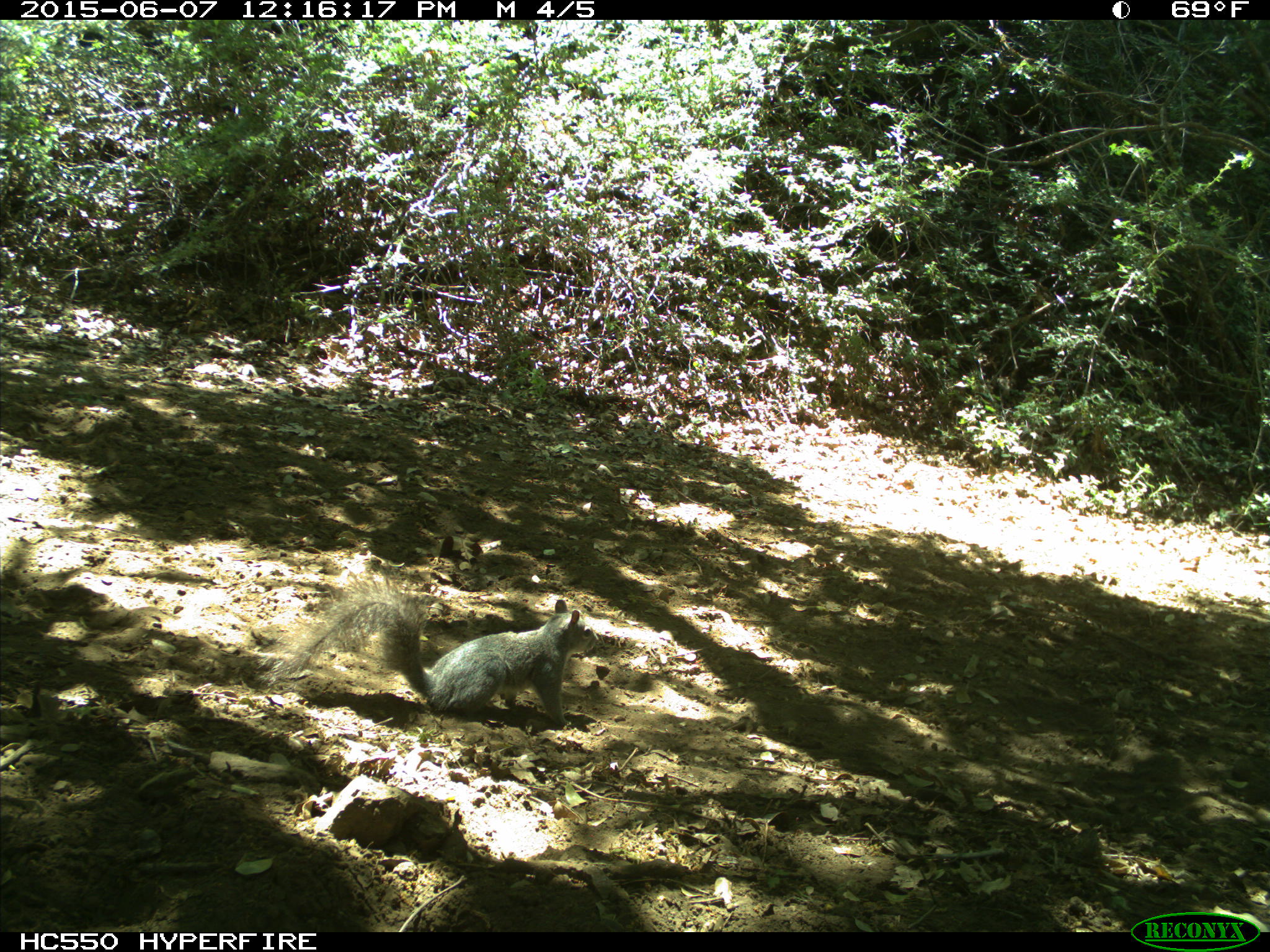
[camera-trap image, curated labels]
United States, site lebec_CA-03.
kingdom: Animalia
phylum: Chordata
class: Mammalia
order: Rodentia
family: Sciuridae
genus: Sciurus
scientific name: Sciurus carolinensis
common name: eastern gray squirrel